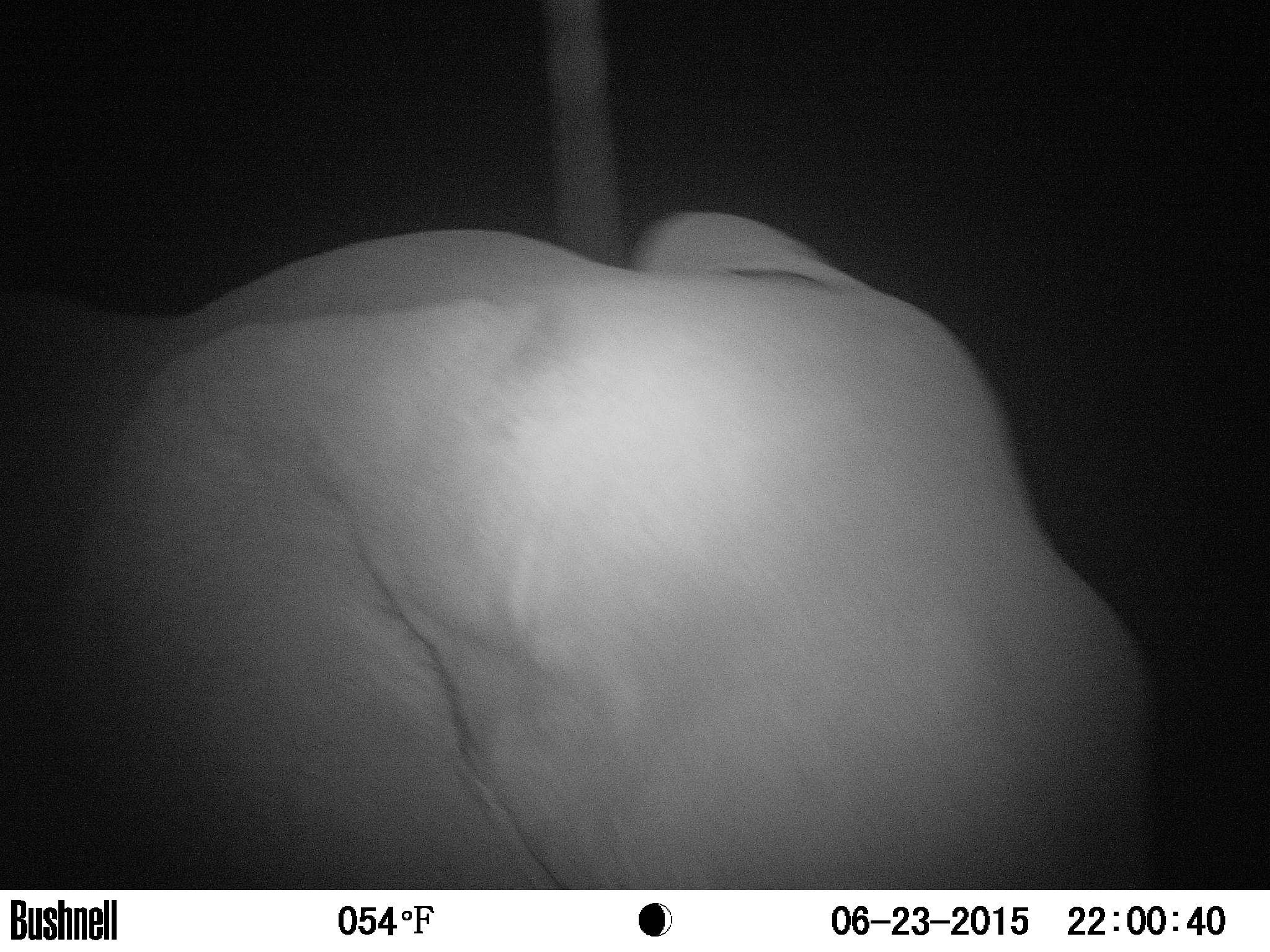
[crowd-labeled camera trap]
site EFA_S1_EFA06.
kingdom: Animalia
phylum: Chordata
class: Mammalia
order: Proboscidea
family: Elephantidae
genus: Loxodonta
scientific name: Loxodonta africana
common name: african bush elephant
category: elephant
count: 1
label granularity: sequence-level